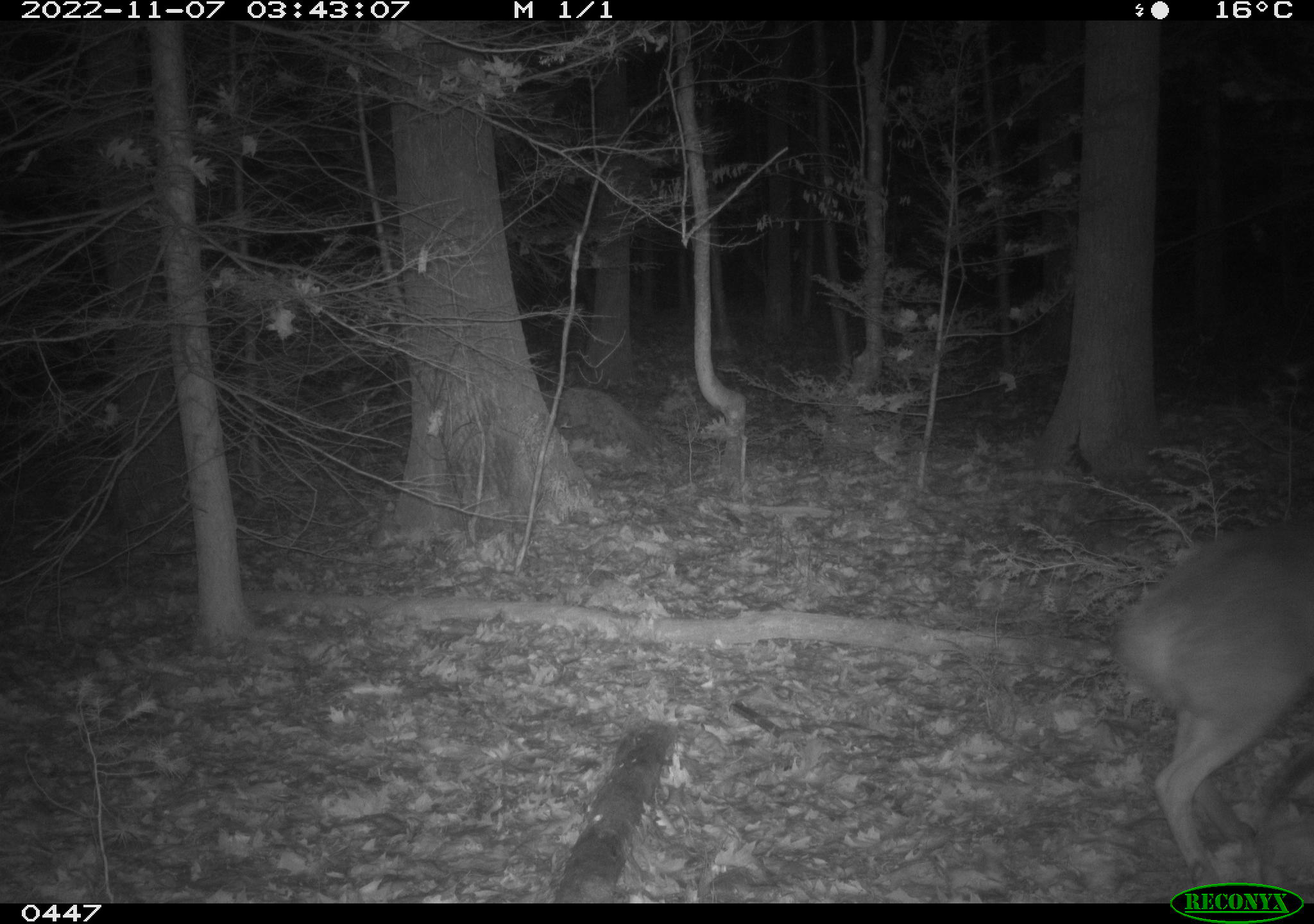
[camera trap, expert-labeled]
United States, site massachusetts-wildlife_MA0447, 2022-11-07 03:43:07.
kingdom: Animalia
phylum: Chordata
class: Mammalia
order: Artiodactyla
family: Cervidae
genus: Odocoileus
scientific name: Odocoileus virginianus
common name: white-tailed deer